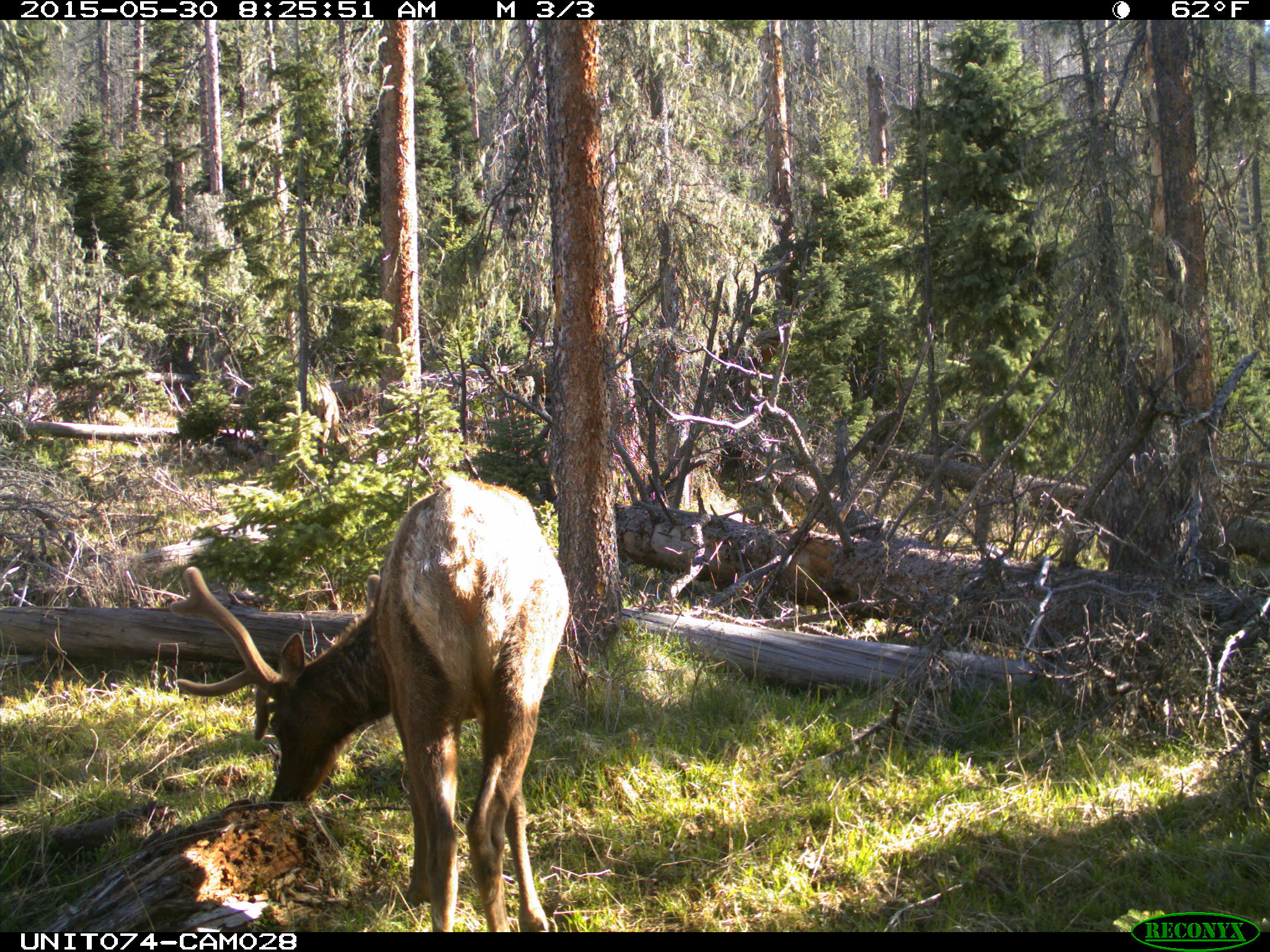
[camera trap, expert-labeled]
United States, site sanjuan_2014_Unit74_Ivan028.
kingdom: Animalia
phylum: Chordata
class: Mammalia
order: Artiodactyla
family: Cervidae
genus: Cervus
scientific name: Cervus elaphus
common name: red deer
Cervus elaphus (red deer).